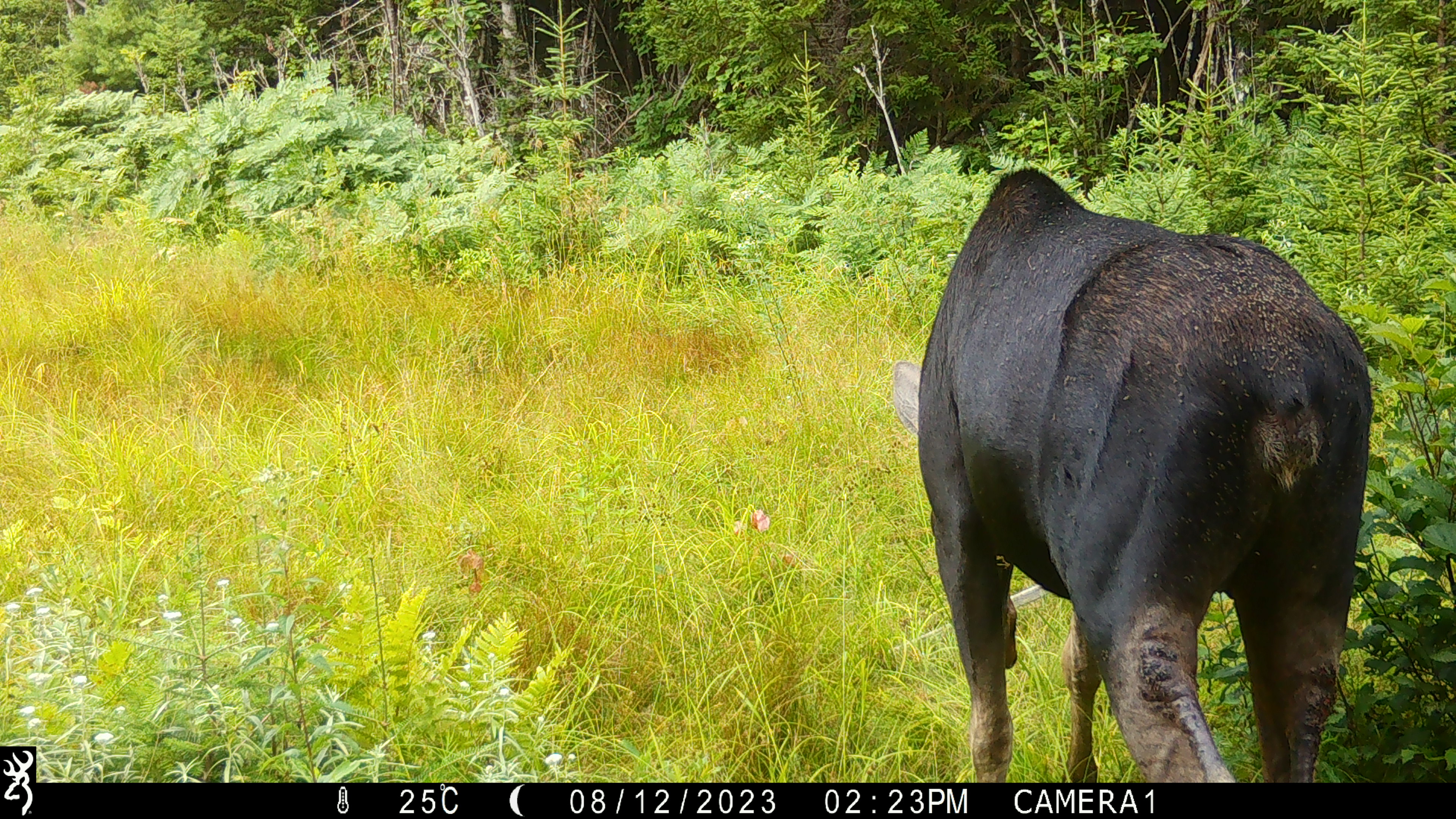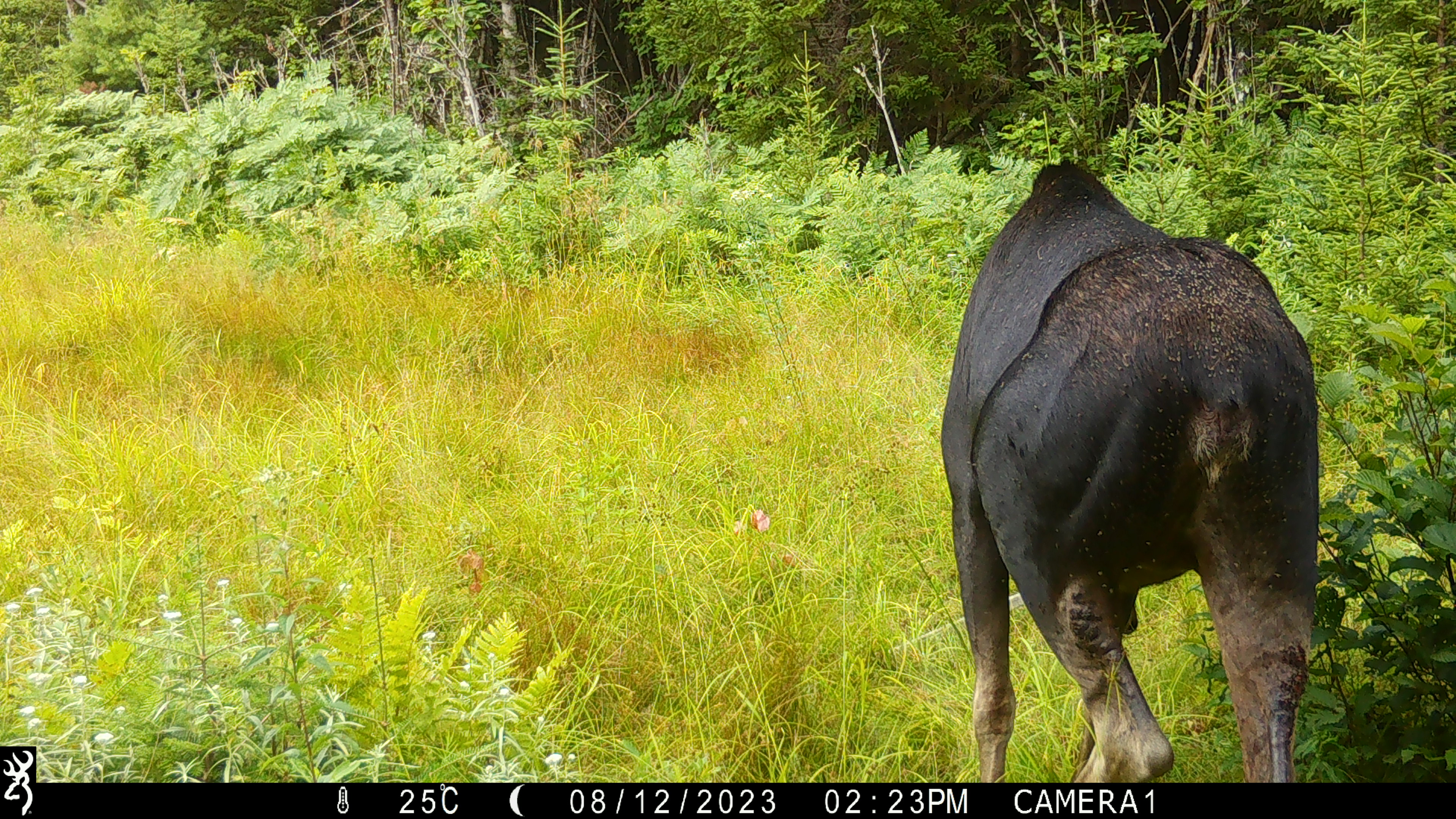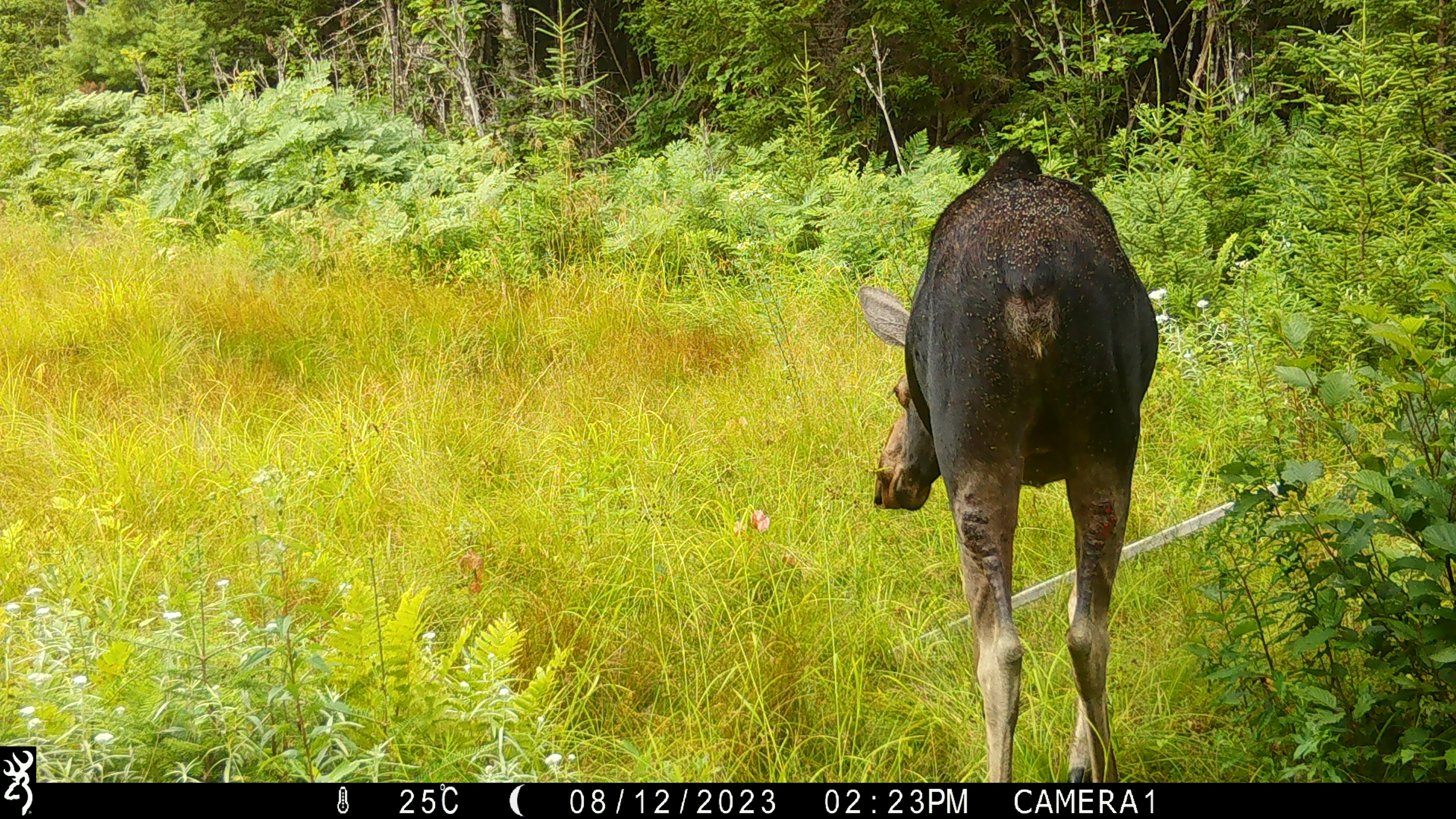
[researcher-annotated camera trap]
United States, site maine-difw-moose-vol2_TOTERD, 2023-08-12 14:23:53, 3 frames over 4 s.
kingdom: Animalia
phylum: Chordata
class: Mammalia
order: Artiodactyla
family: Cervidae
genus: Alces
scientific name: Alces alces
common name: moose